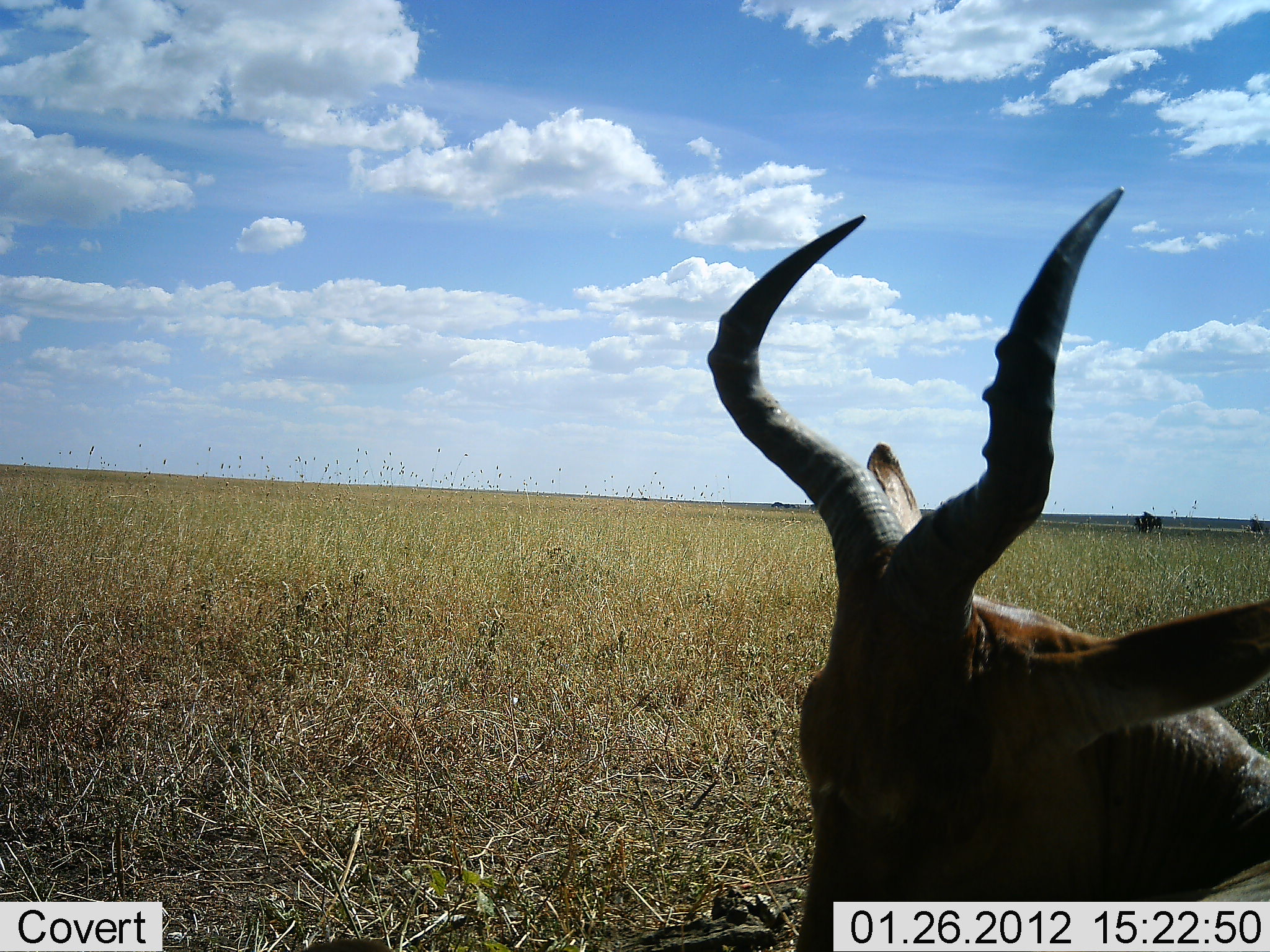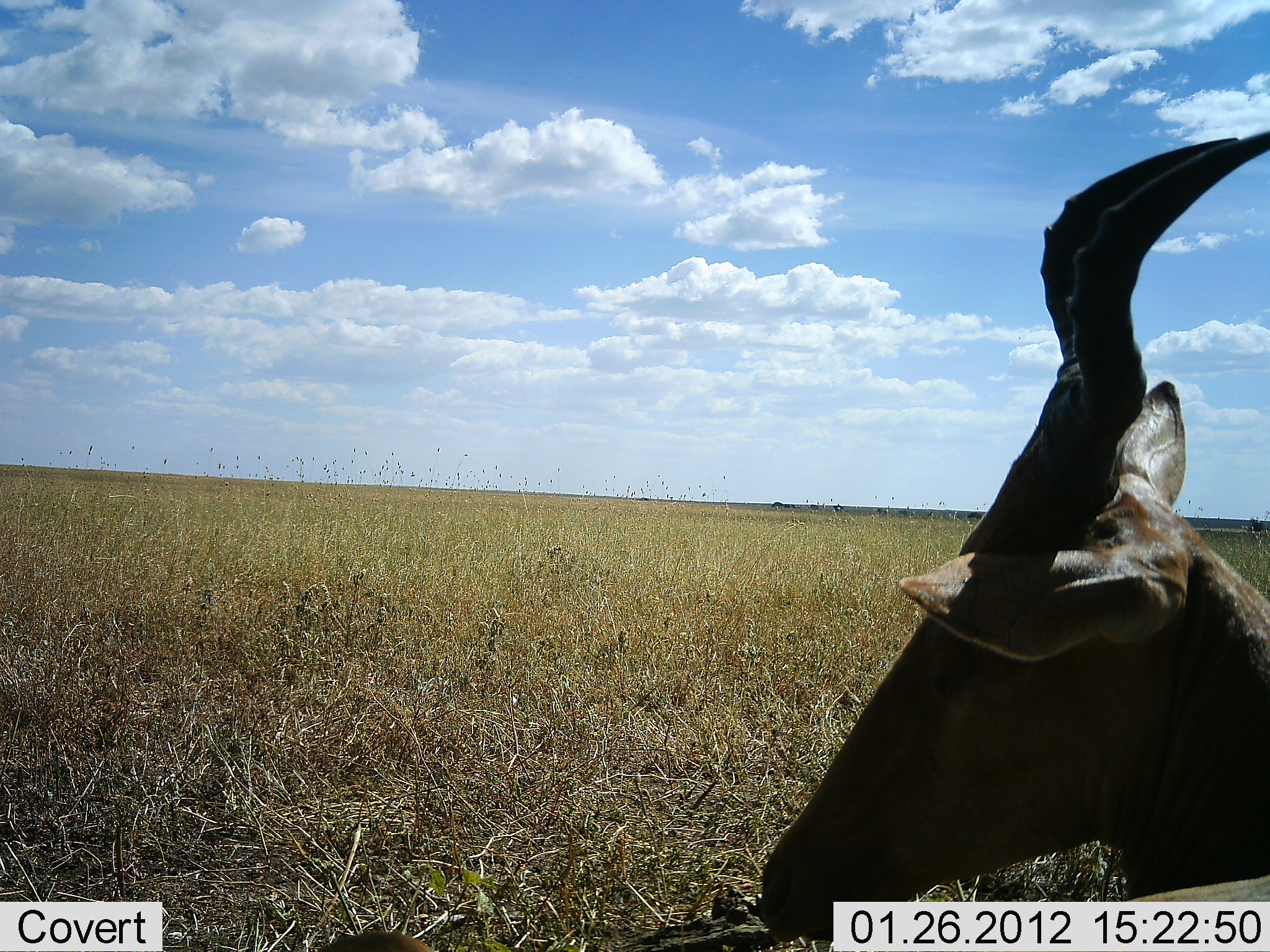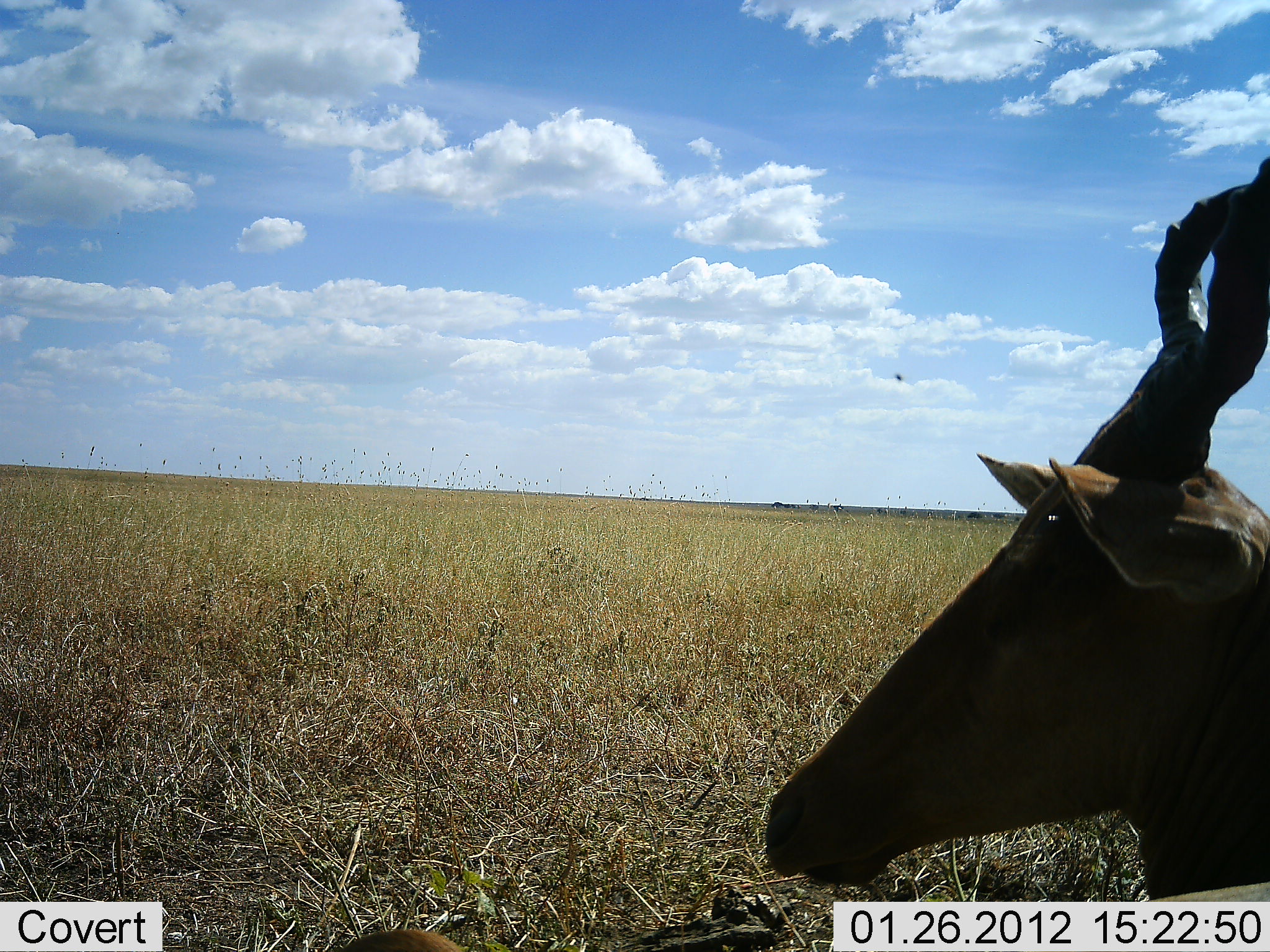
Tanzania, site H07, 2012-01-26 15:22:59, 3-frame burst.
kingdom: Animalia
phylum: Chordata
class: Mammalia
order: Artiodactyla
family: Bovidae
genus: Alcelaphus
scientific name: Alcelaphus buselaphus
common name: hartebeest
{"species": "hartebeest (Alcelaphus buselaphus)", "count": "1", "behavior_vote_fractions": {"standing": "37%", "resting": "58%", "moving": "5%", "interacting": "0%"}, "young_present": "0%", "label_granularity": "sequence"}